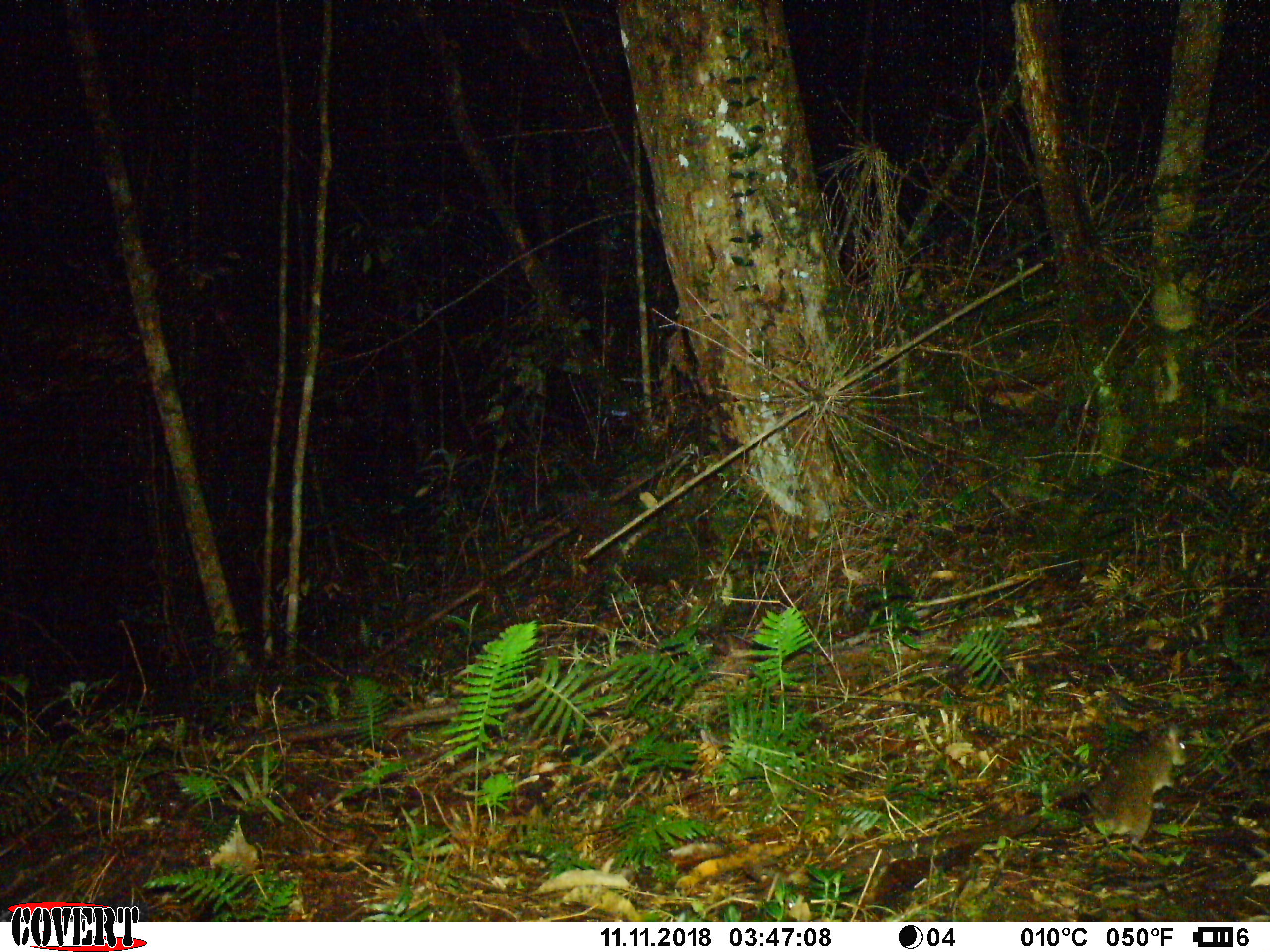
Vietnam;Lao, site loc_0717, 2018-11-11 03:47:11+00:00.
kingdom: Animalia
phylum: Chordata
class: Mammalia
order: Rodentia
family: Muridae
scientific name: Muridae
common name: old-world mice and rats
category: unidentified murid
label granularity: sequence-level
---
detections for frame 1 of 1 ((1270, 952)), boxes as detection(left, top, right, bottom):
unidentified murid: detection(1079, 719, 1188, 851)